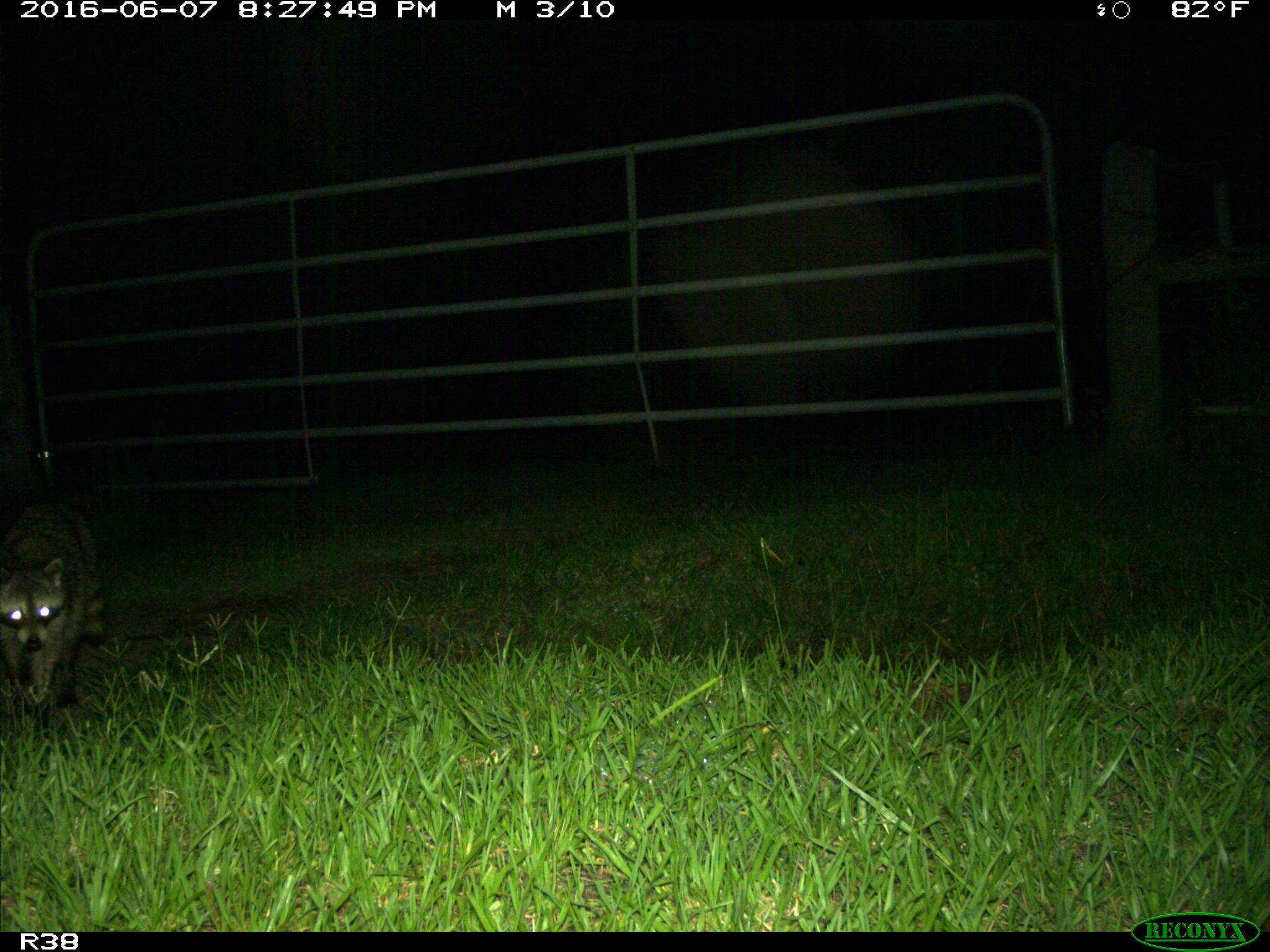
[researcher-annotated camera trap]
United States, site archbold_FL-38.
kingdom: Animalia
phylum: Chordata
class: Mammalia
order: Carnivora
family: Procyonidae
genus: Procyon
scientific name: Procyon lotor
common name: common raccoon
Procyon lotor (common raccoon).